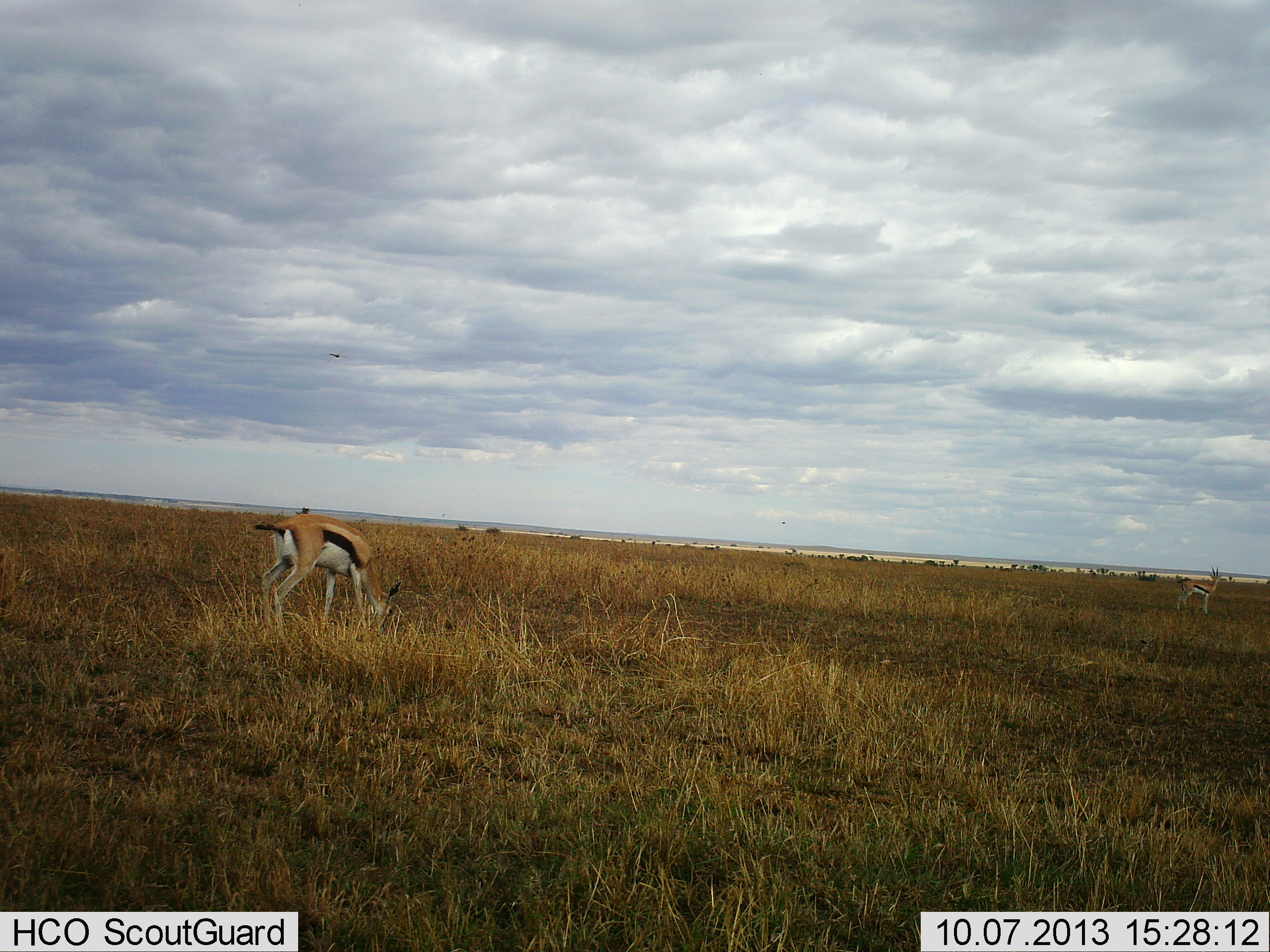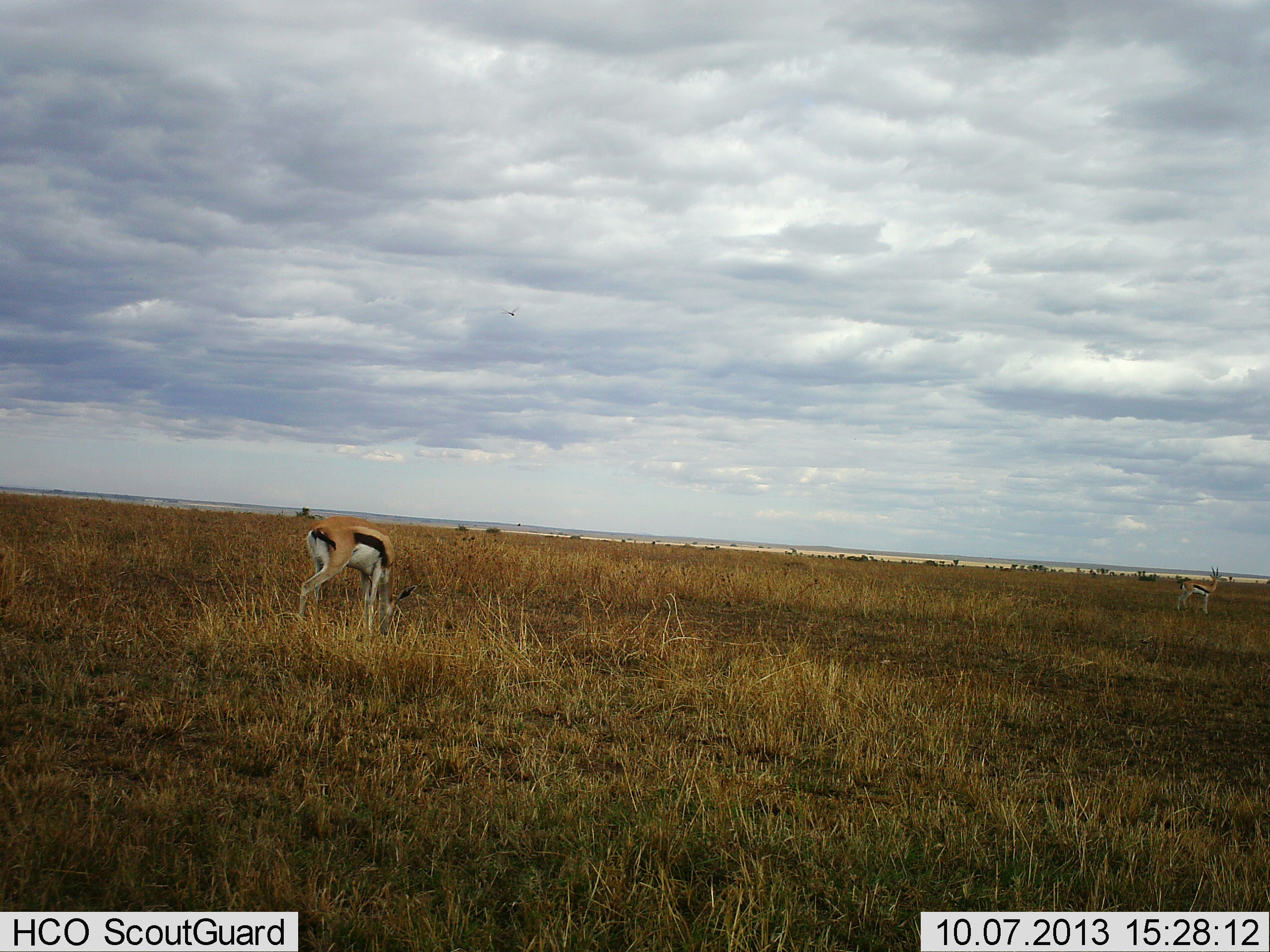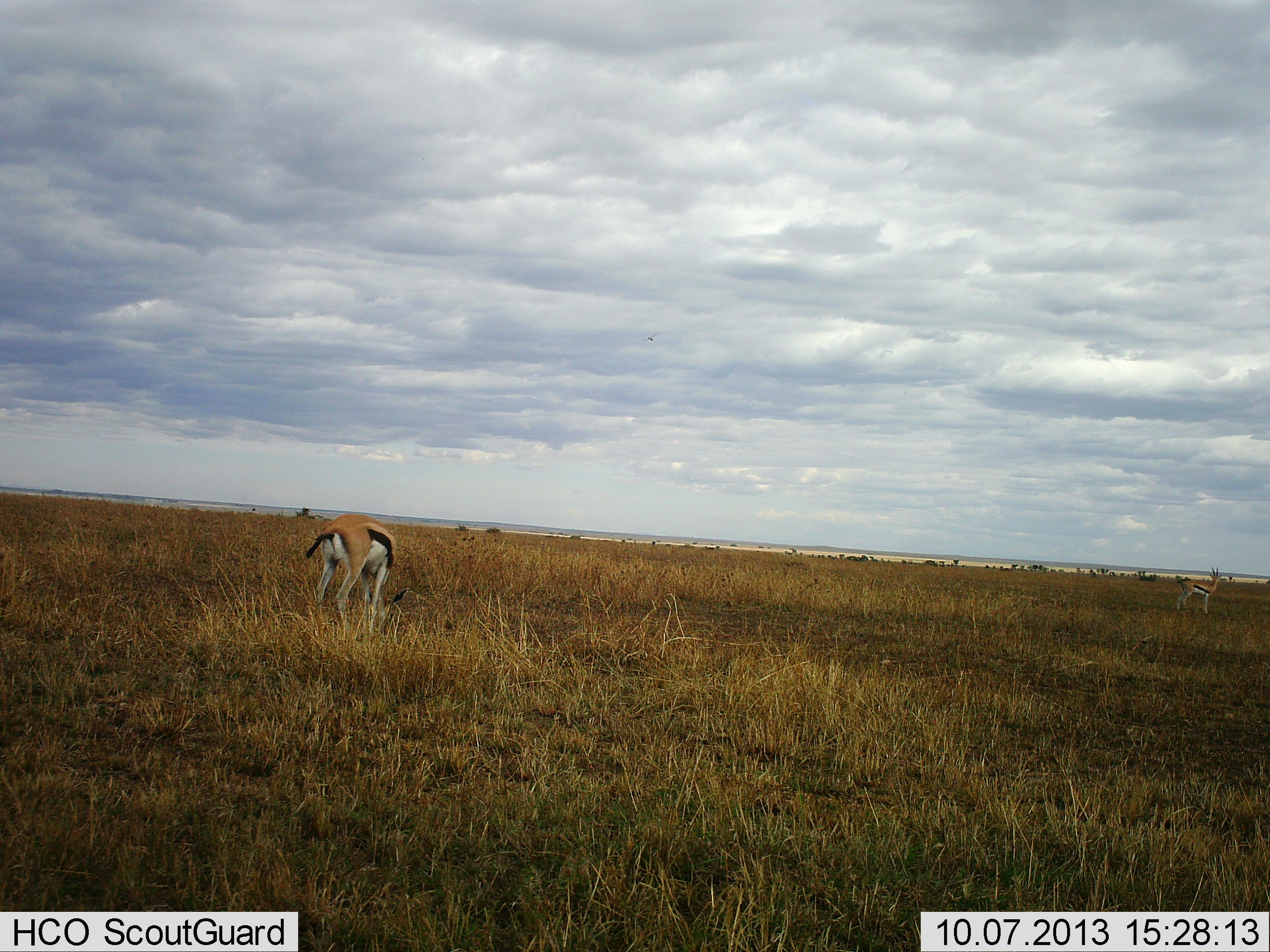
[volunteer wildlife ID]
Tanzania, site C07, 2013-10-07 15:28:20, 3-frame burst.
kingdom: Animalia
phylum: Chordata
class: Mammalia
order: Artiodactyla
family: Bovidae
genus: Eudorcas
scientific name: Eudorcas thomsonii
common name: thomson's gazelle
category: gazellethomsons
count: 2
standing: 80%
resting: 0%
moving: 0%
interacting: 0%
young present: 0%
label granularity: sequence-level